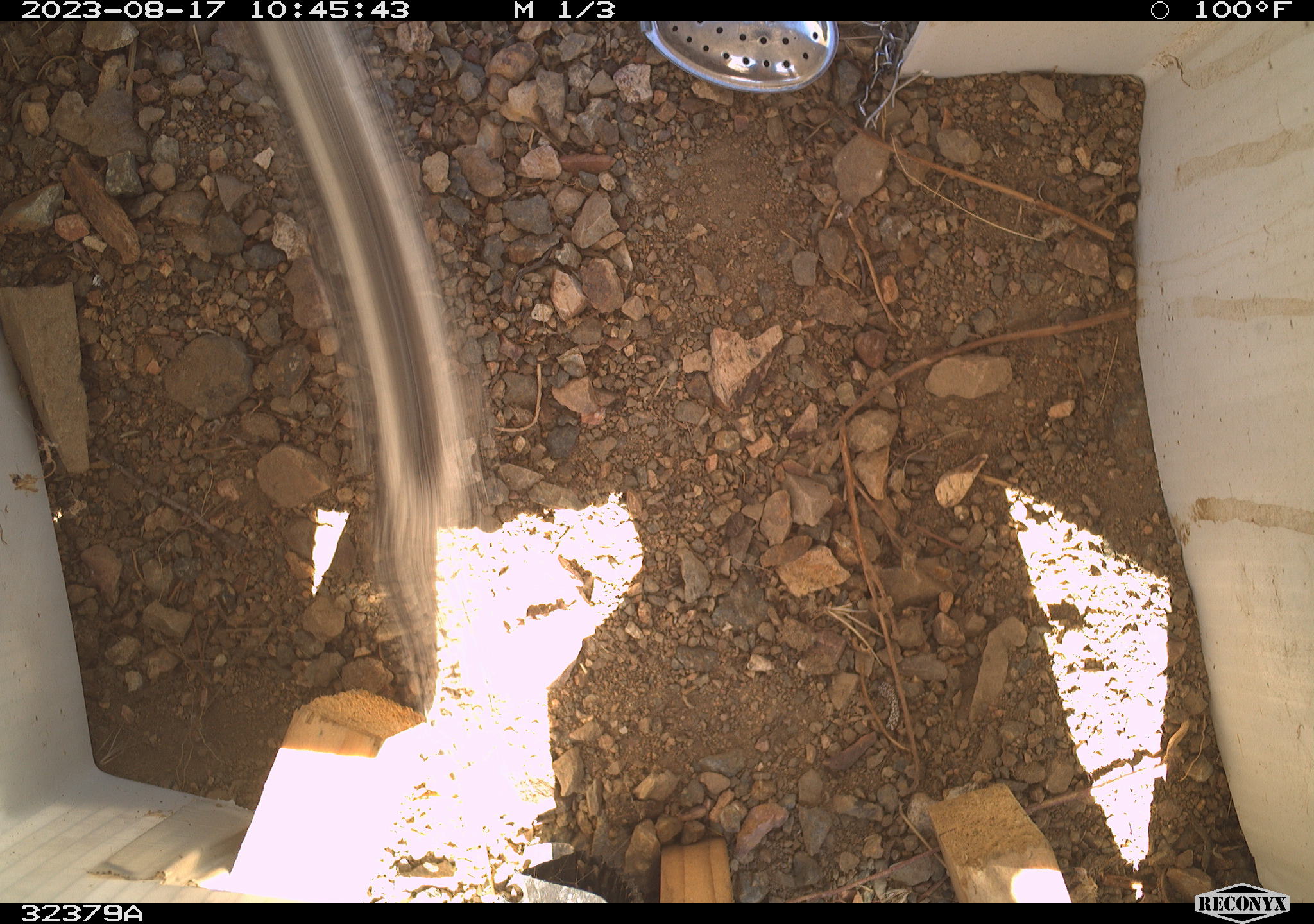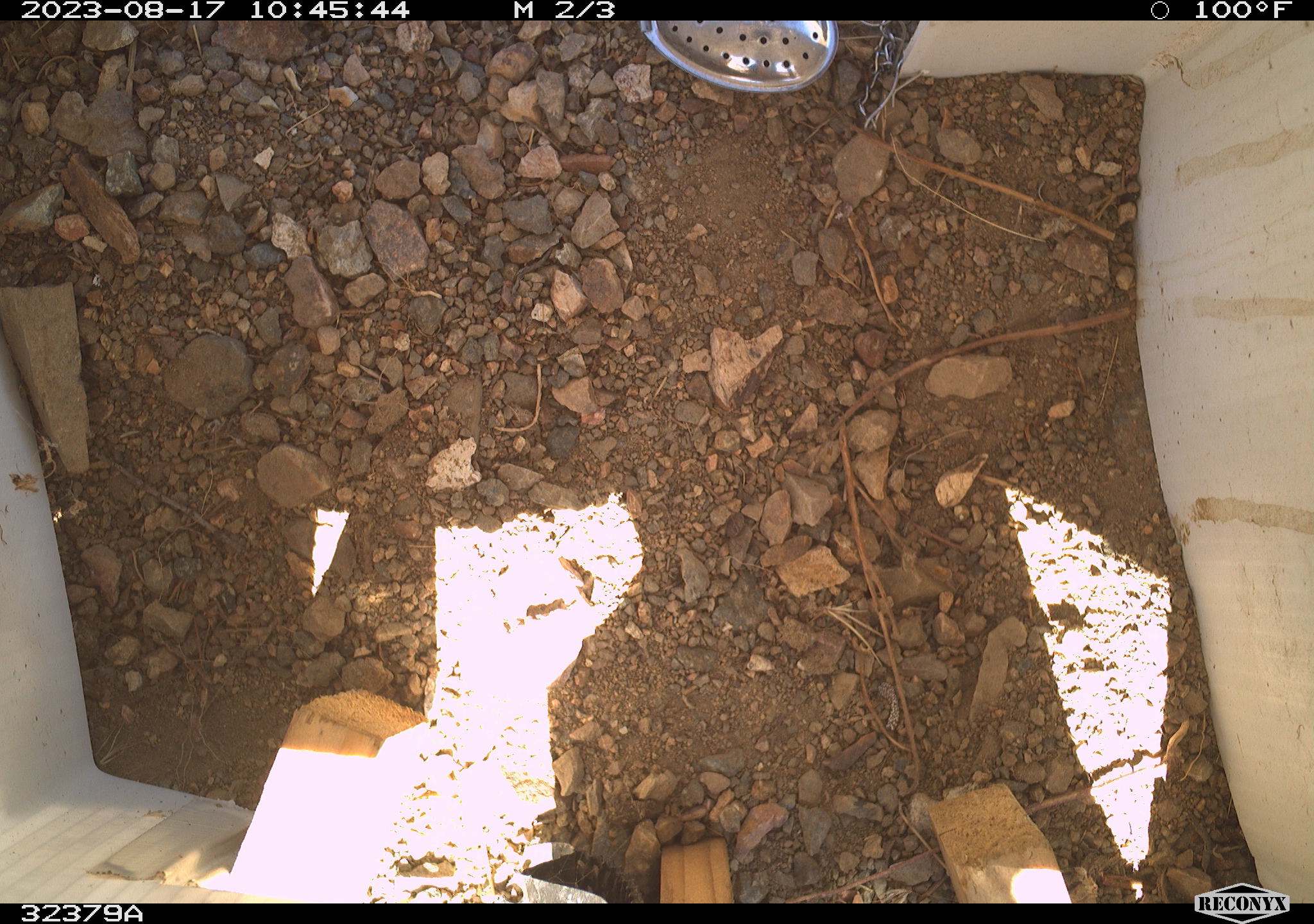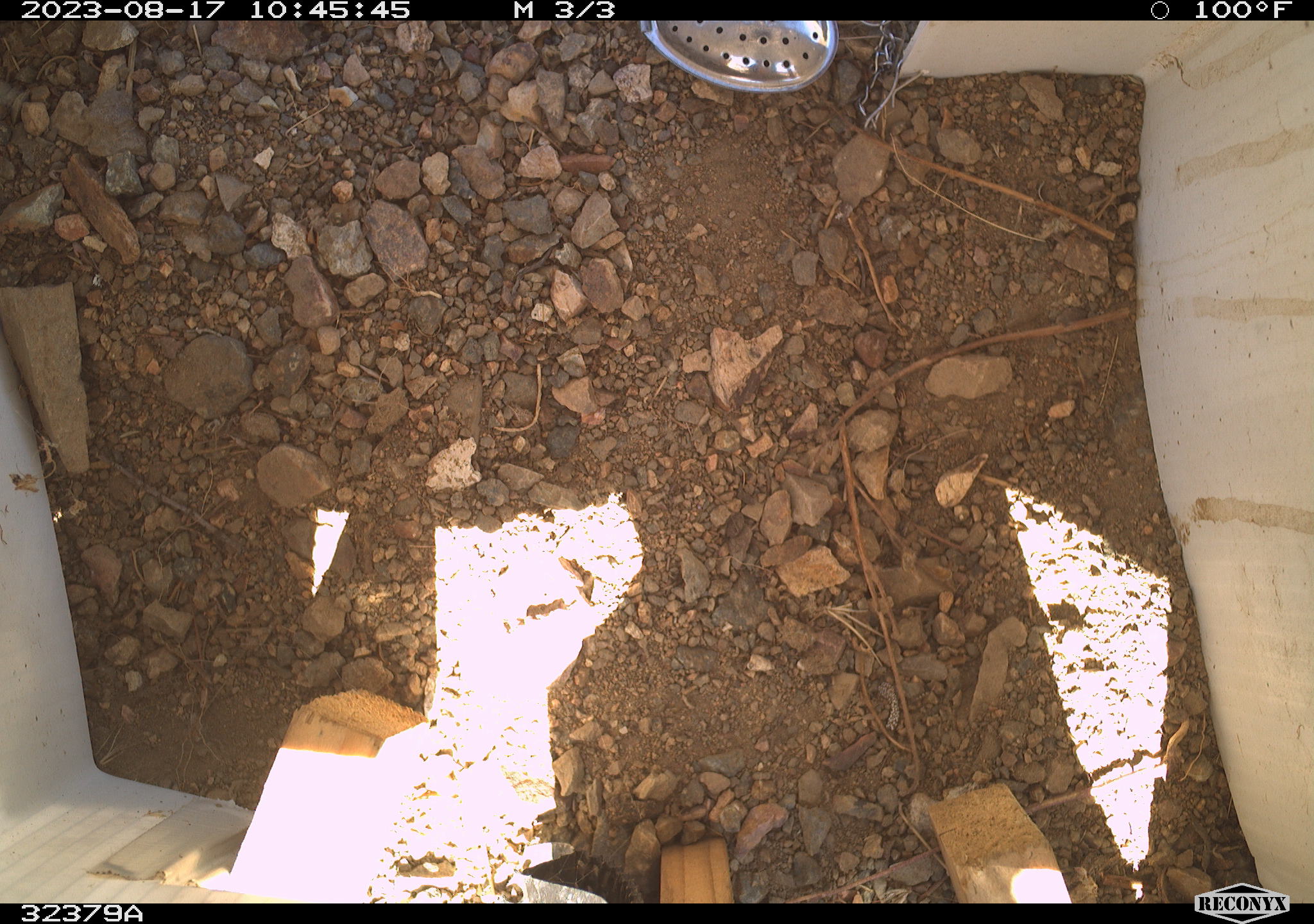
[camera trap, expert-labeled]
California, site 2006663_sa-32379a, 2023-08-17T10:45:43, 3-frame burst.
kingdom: Animalia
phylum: Chordata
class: Mammalia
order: Rodentia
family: Sciuridae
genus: Ammospermophilus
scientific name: Ammospermophilus leucurus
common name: white-tailed antelope squirrel